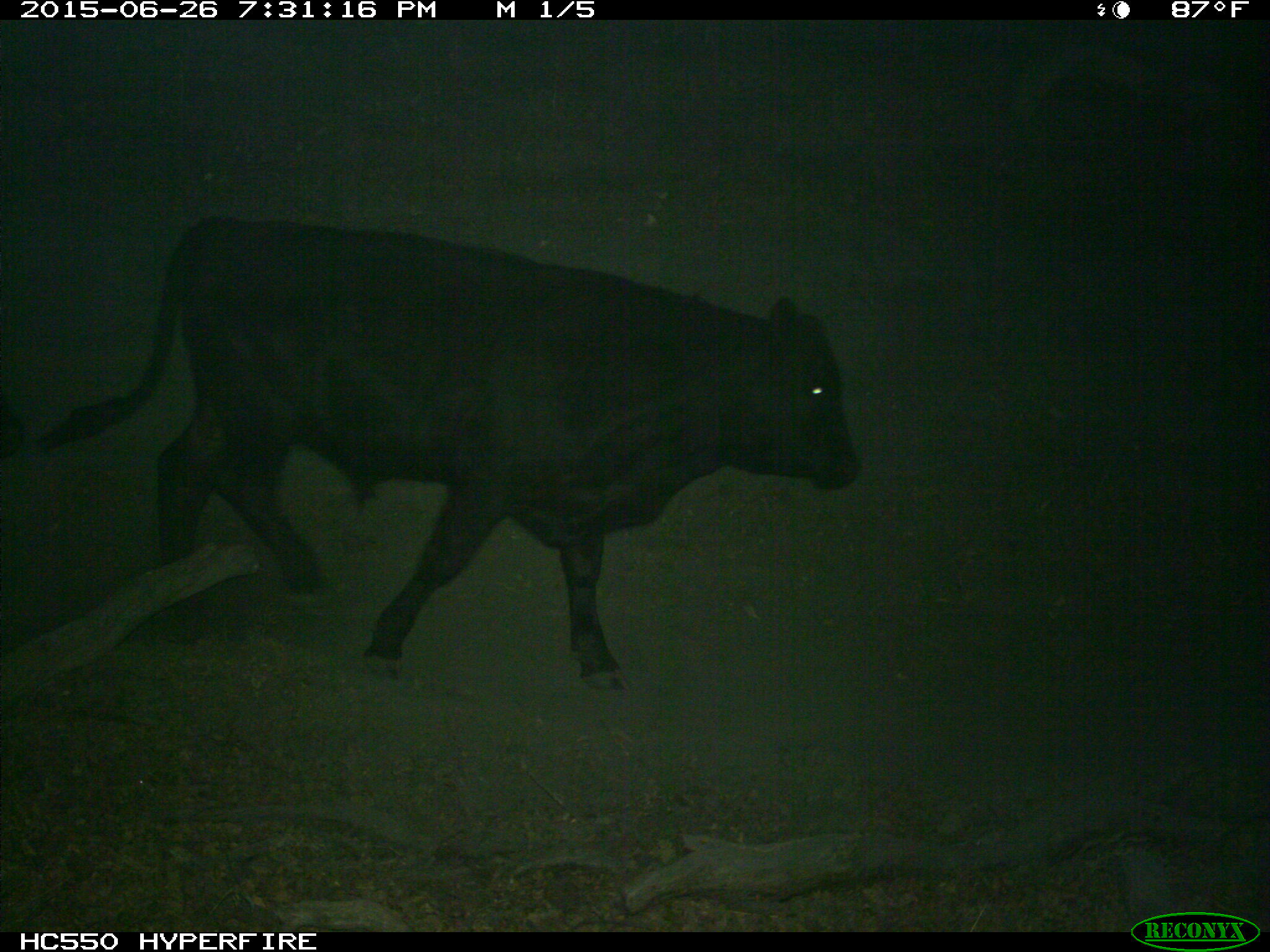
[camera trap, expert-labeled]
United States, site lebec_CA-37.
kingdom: Animalia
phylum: Chordata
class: Mammalia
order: Artiodactyla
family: Bovidae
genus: Bos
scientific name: Bos taurus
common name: domestic cow